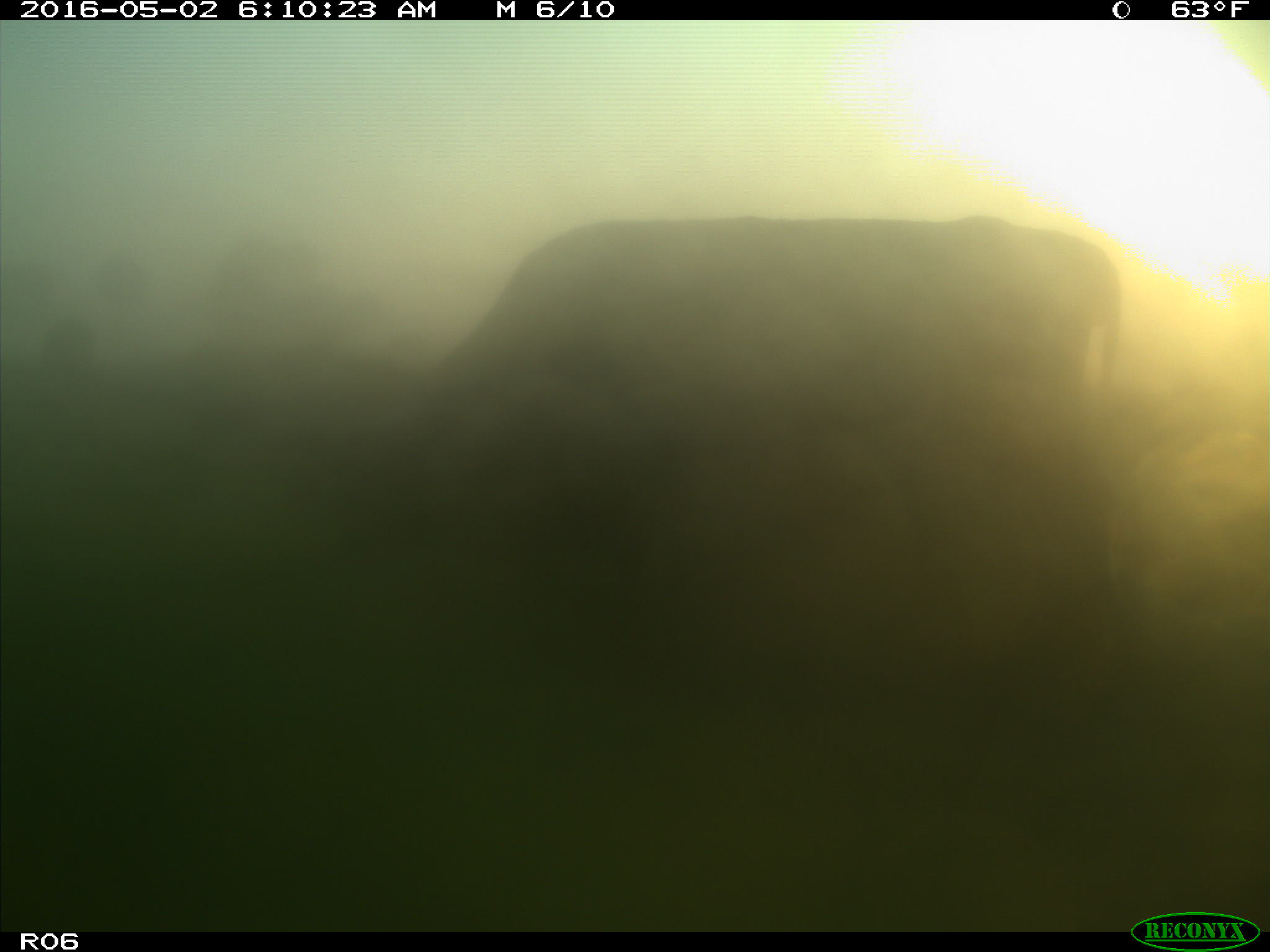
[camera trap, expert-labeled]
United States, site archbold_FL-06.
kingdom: Animalia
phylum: Chordata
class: Mammalia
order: Artiodactyla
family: Bovidae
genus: Bos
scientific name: Bos taurus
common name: domestic cow